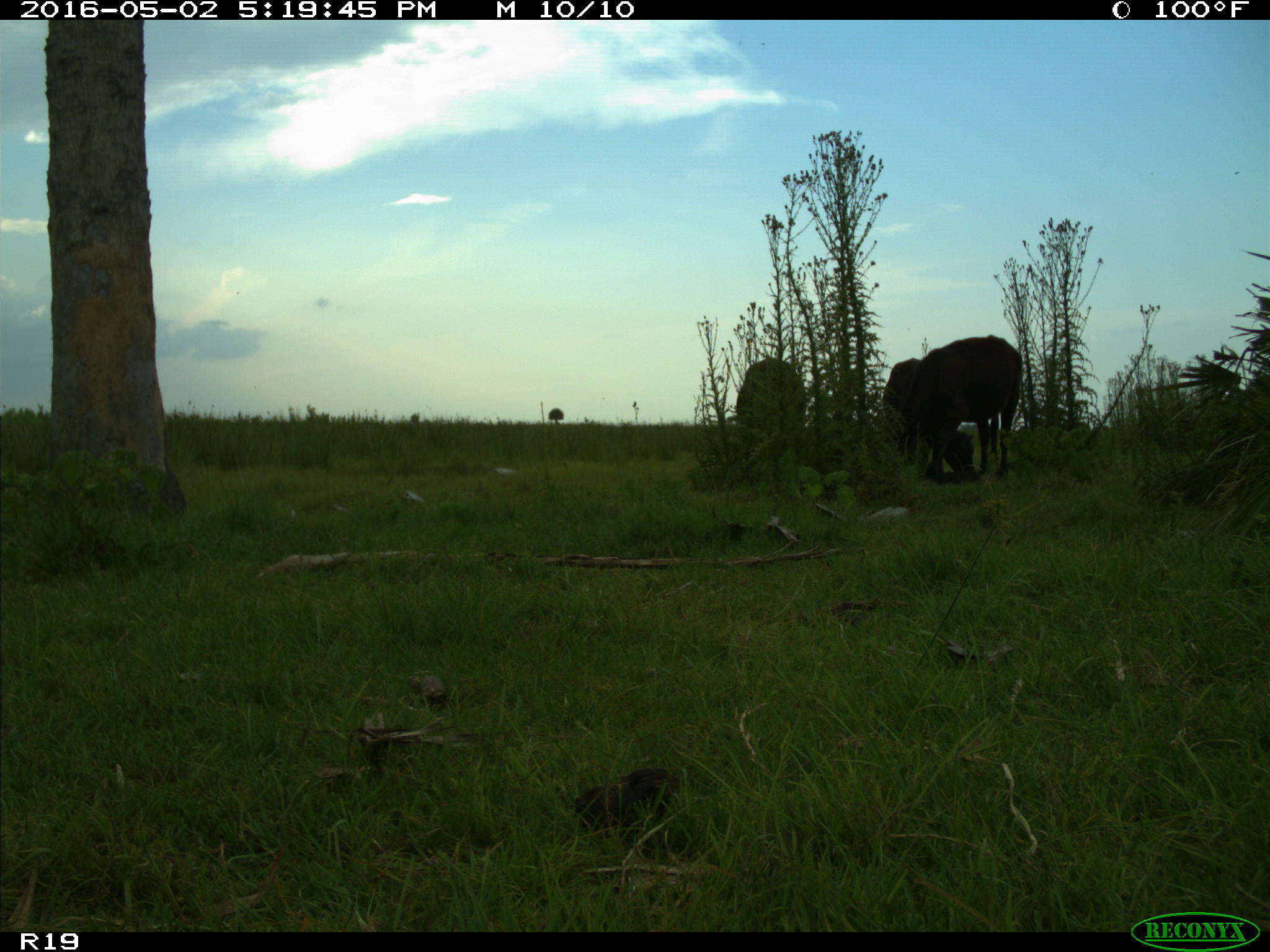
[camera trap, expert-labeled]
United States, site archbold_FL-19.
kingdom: Animalia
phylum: Chordata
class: Mammalia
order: Artiodactyla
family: Bovidae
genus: Bos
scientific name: Bos taurus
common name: domestic cow